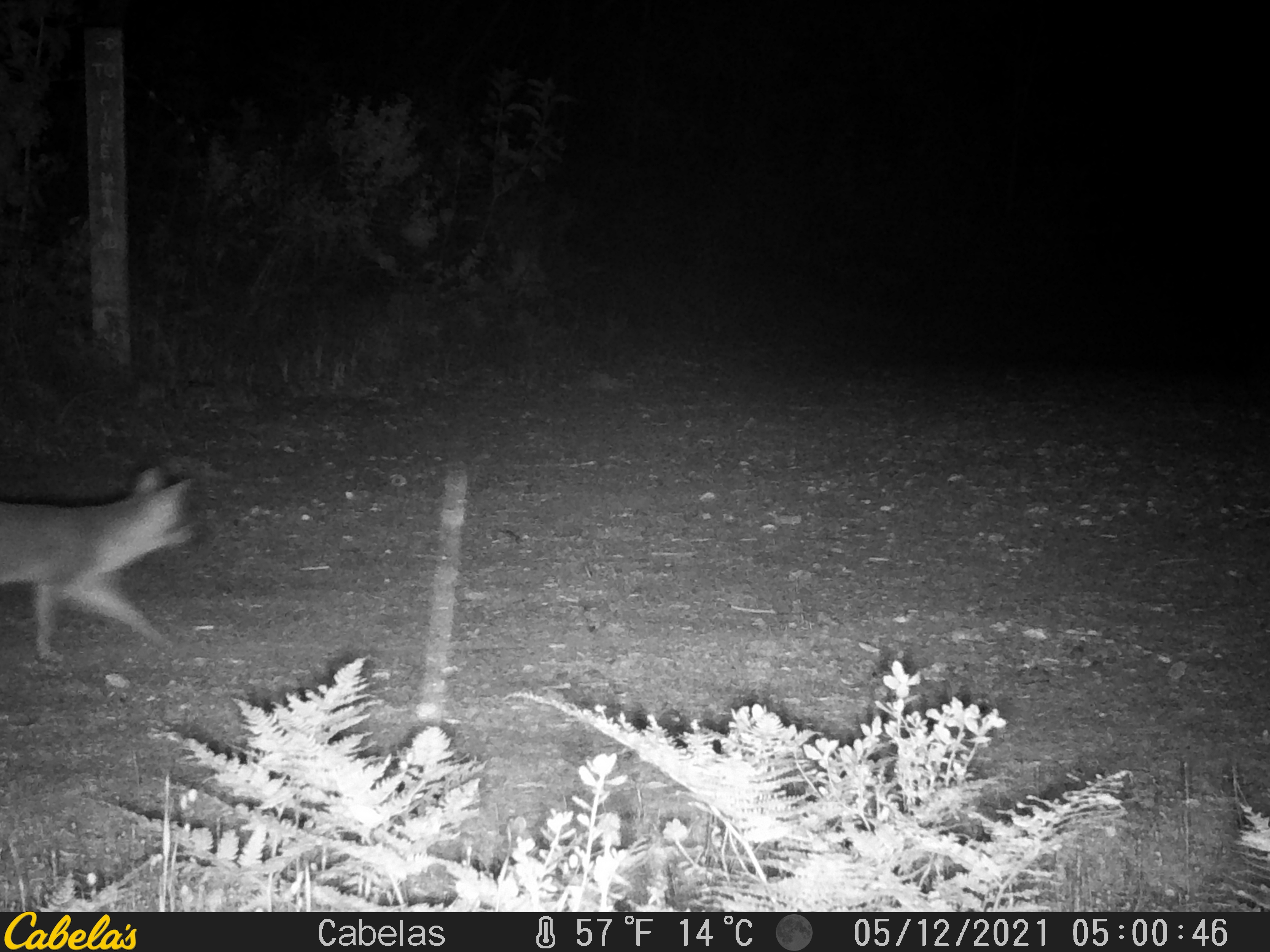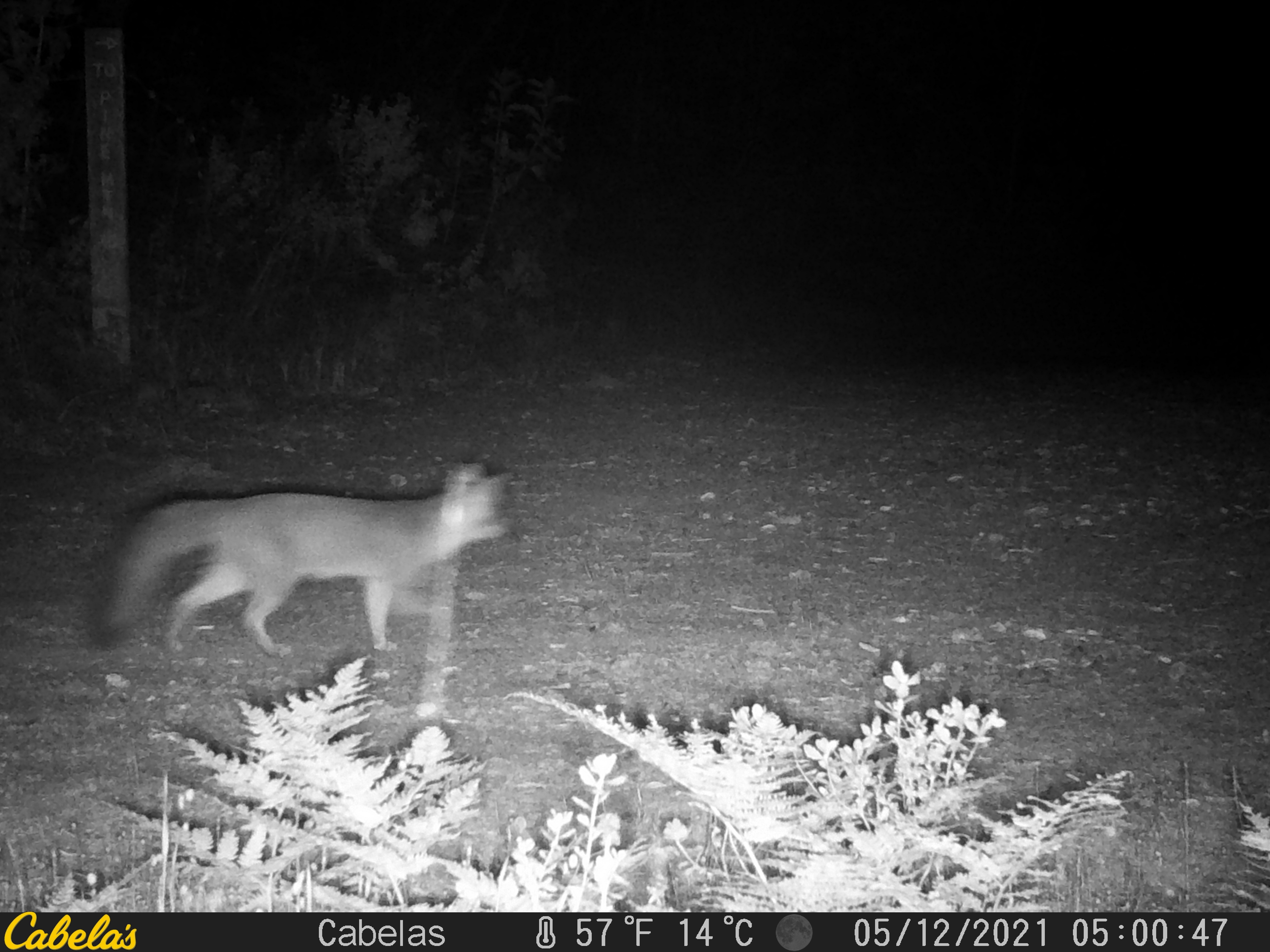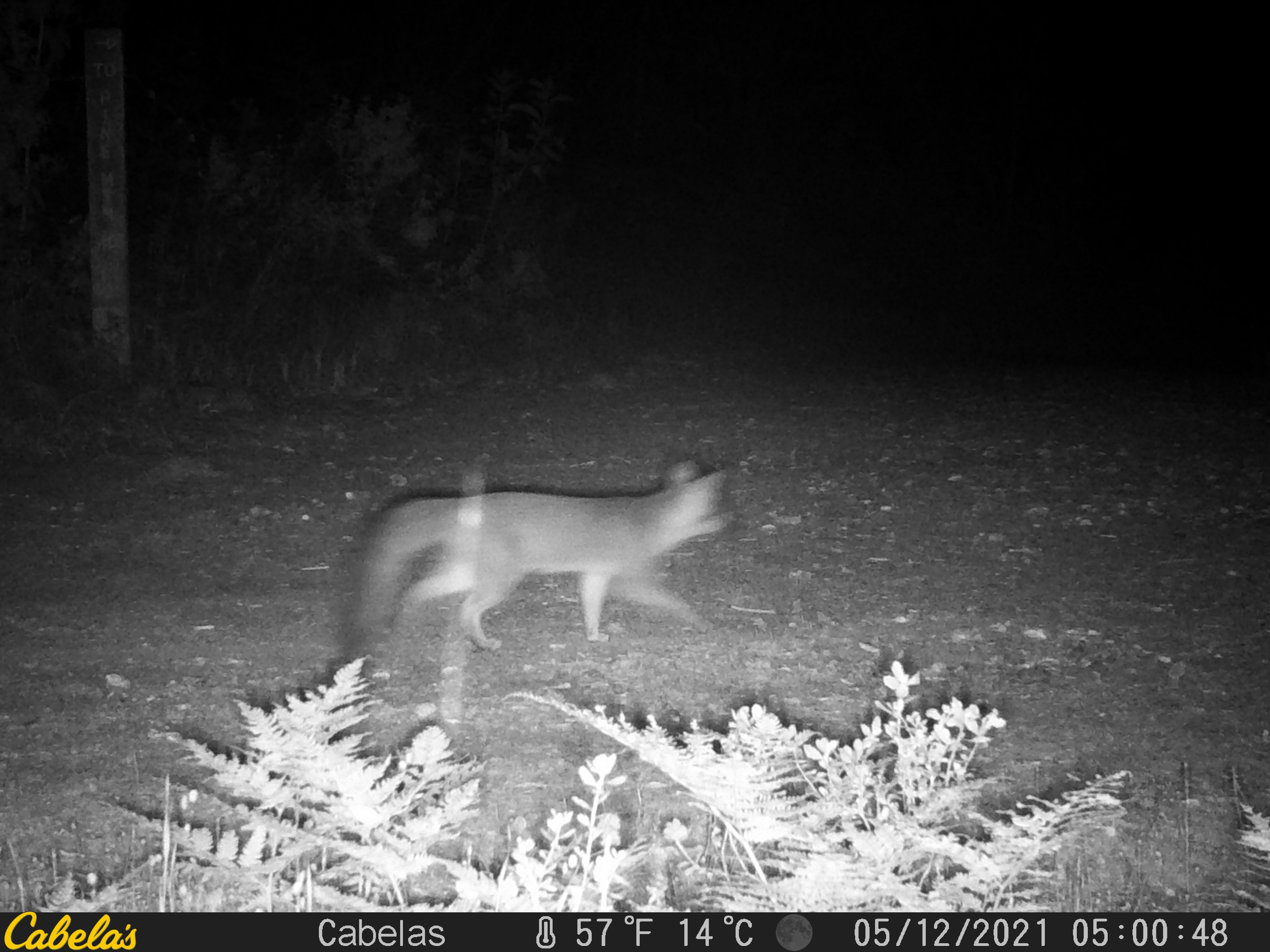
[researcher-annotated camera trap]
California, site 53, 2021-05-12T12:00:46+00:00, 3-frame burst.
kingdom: Animalia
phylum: Chordata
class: Mammalia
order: Carnivora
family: Canidae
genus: Urocyon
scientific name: Urocyon cinereoargenteus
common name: gray fox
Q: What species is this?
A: Gray fox (Urocyon cinereoargenteus).